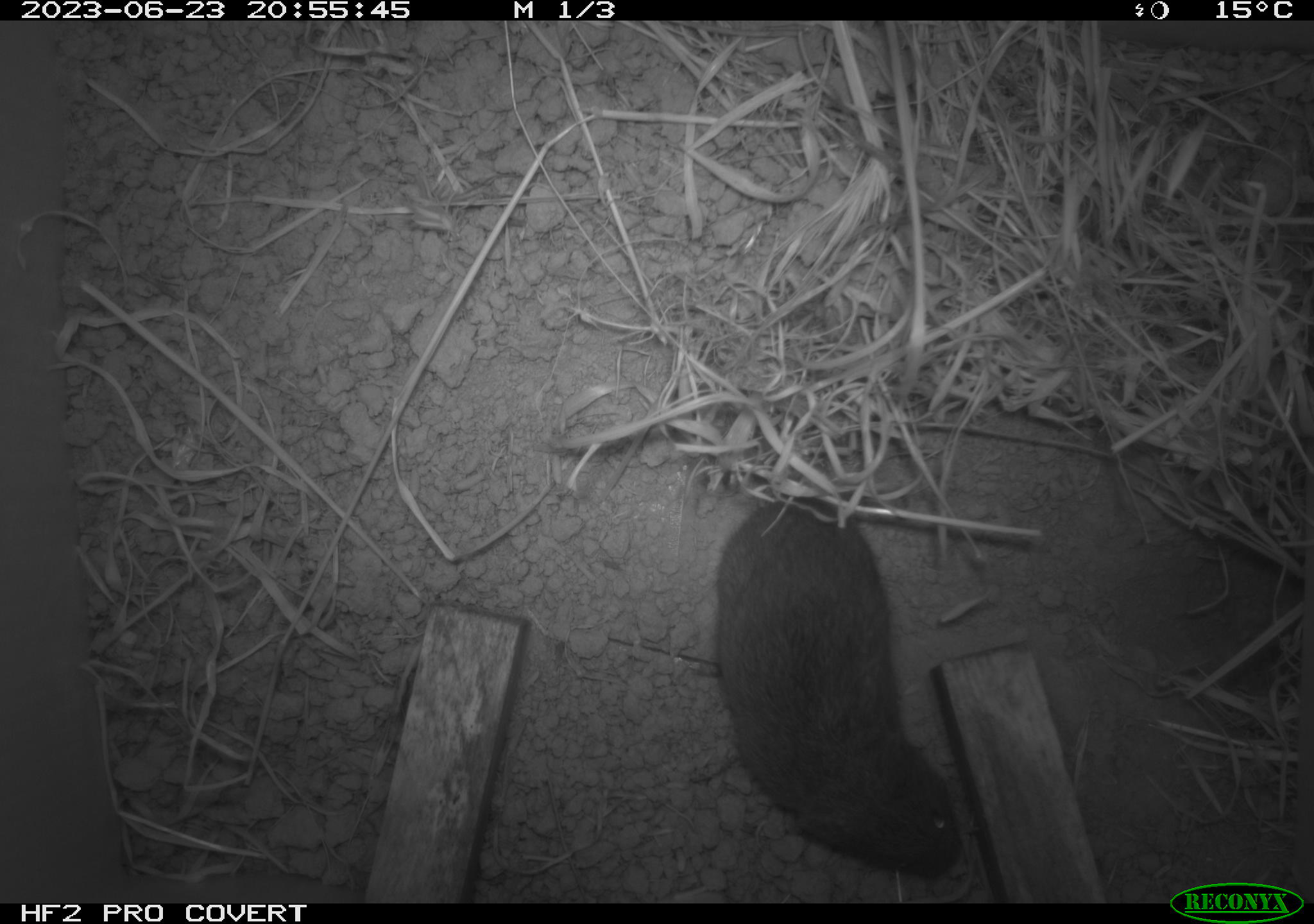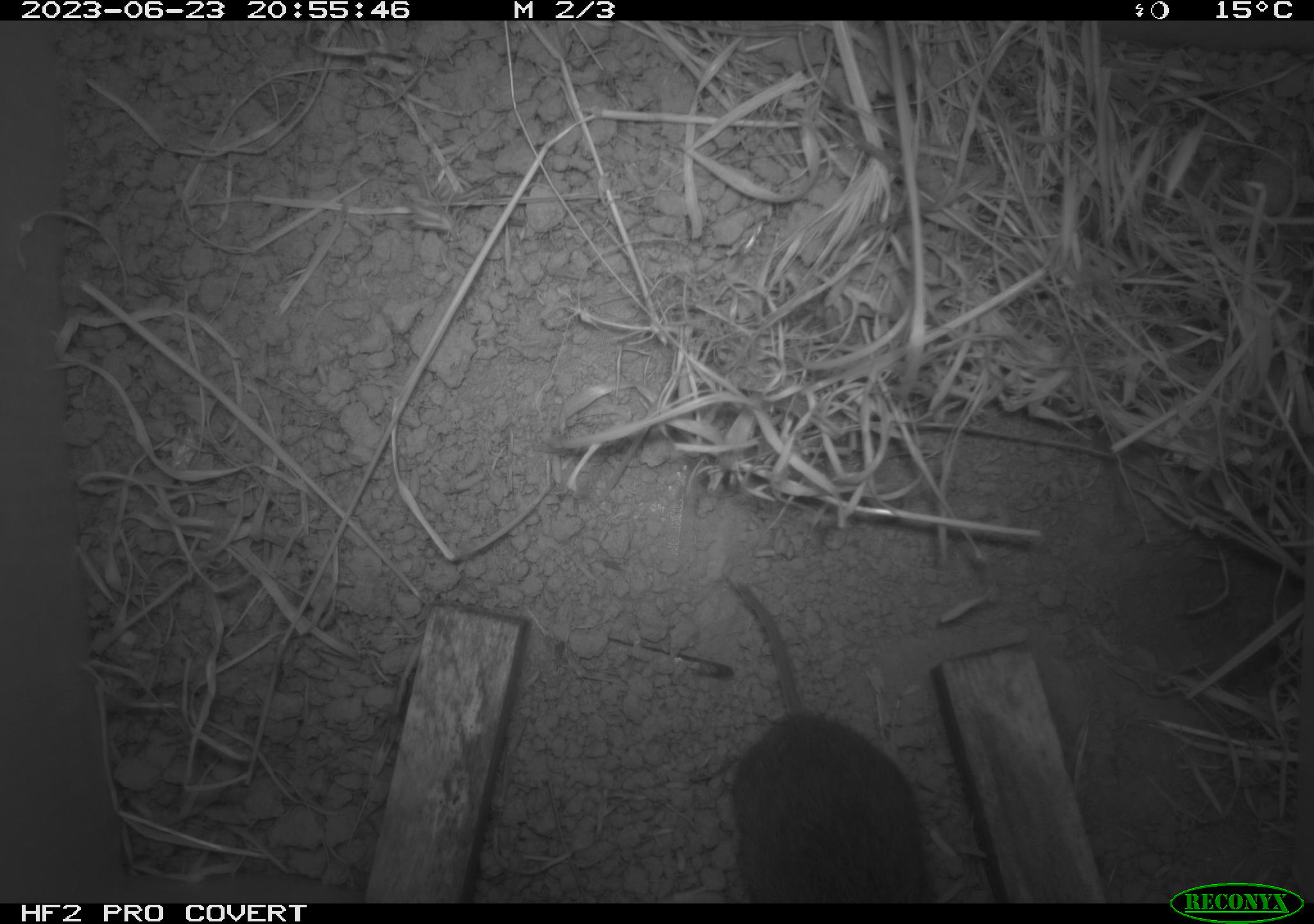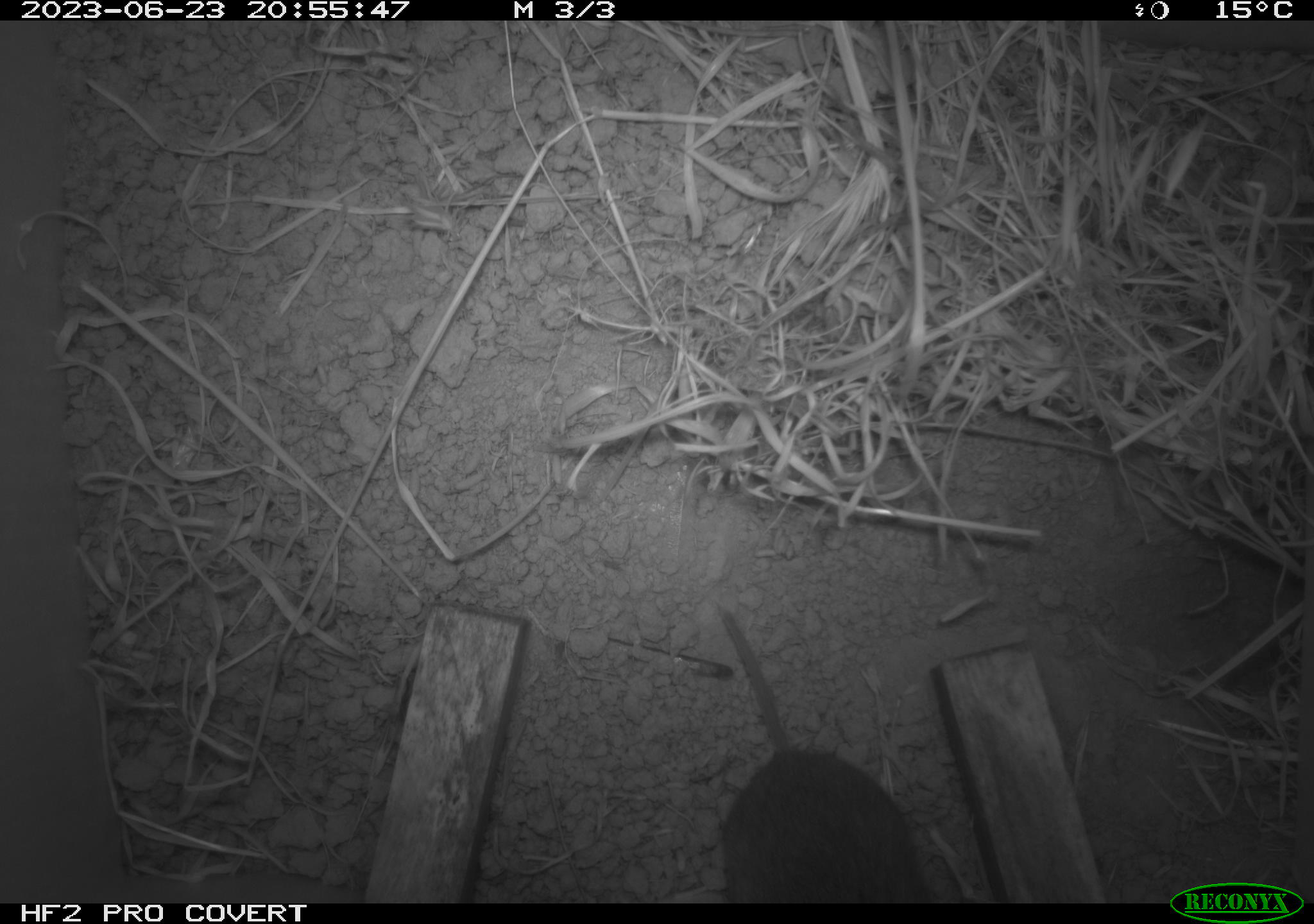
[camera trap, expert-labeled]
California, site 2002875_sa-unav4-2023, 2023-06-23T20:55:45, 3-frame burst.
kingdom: Animalia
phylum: Chordata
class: Mammalia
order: Rodentia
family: Cricetidae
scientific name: Arvicolinae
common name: voles, lemmings, and muskrats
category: arvicolinae subfamily